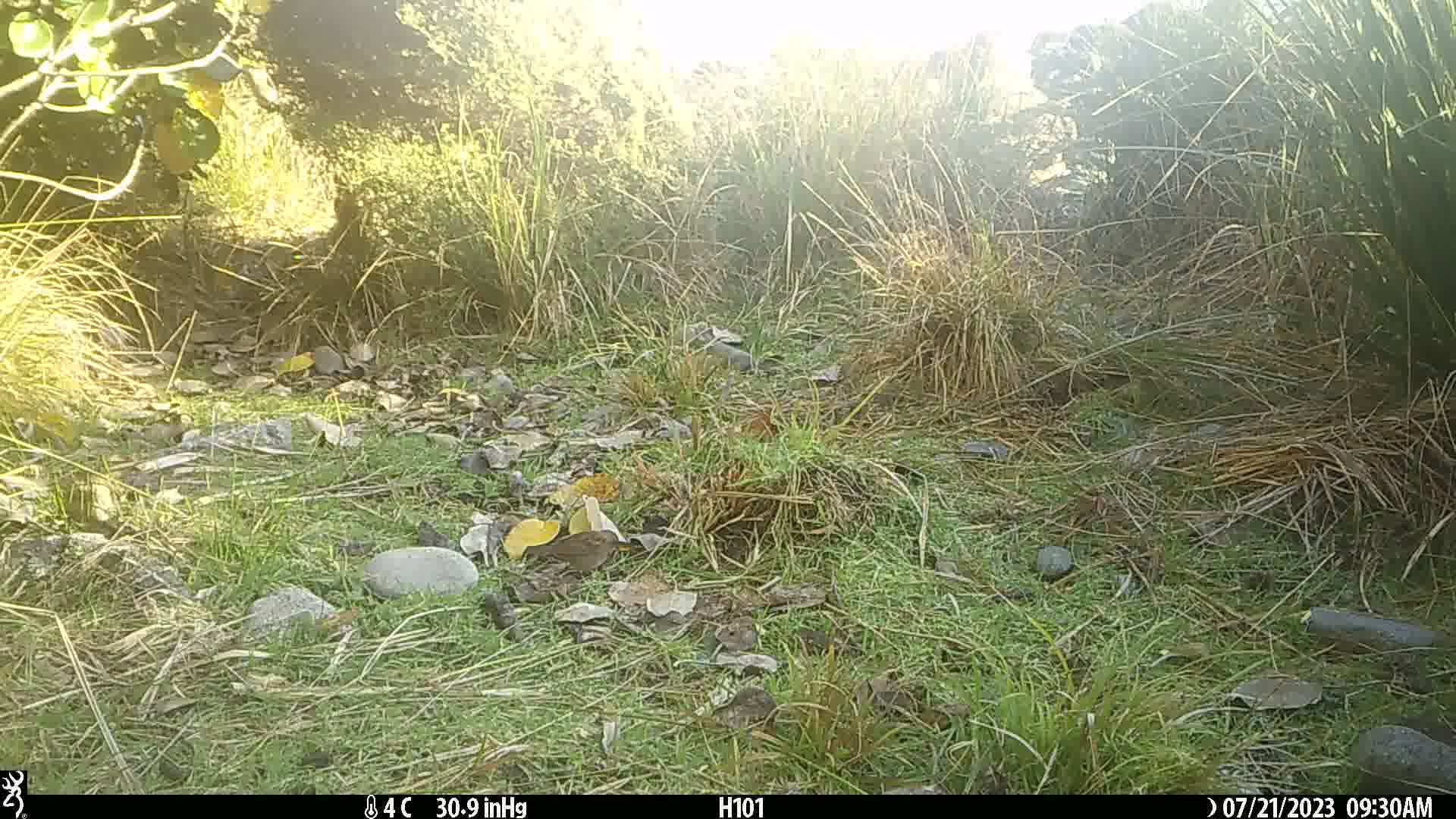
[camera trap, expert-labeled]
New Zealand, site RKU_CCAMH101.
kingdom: Animalia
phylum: Chordata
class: Aves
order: Passeriformes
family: Prunellidae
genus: Prunella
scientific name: Prunella modularis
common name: dunnock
Dunnock (Prunella modularis).